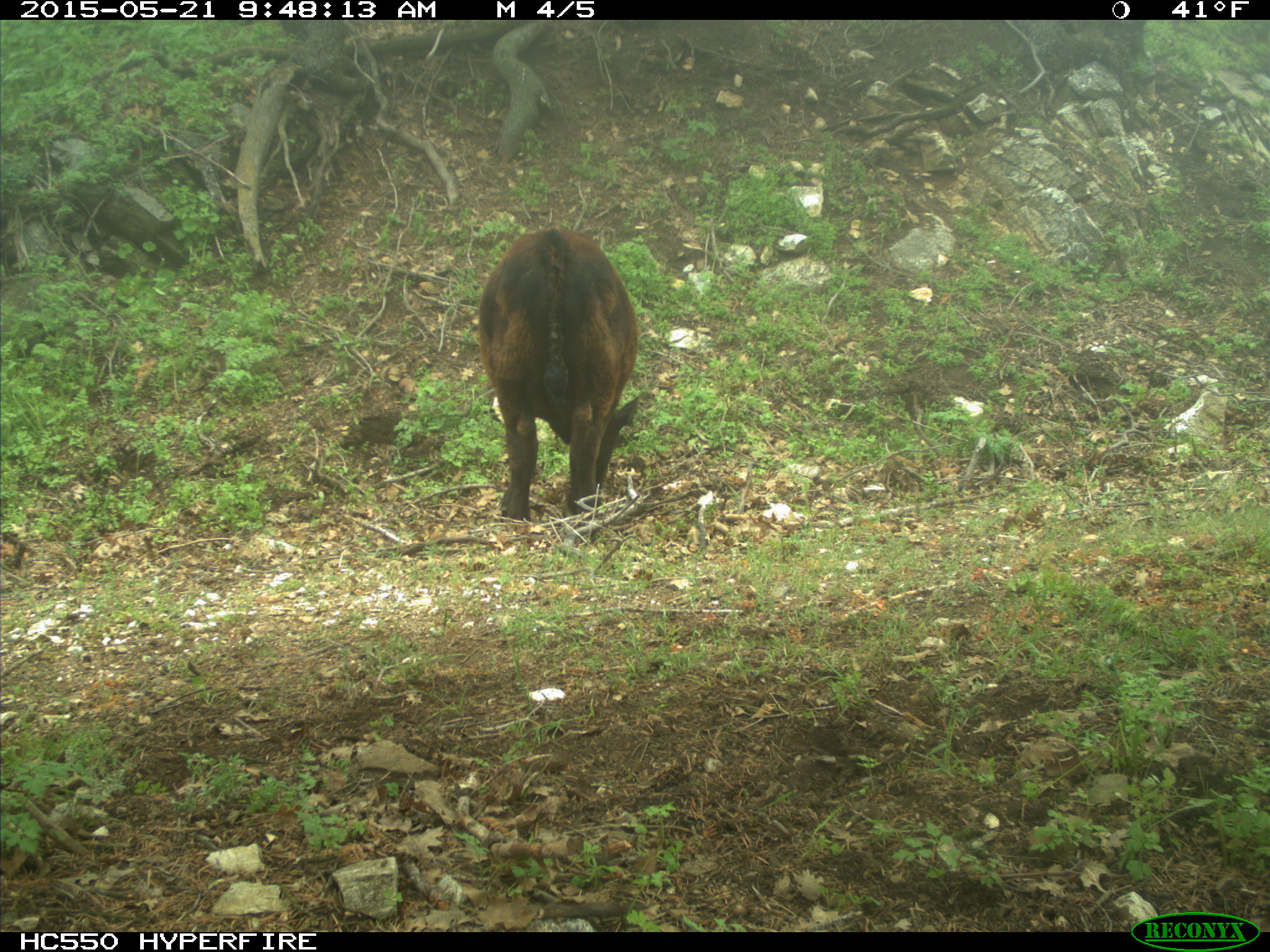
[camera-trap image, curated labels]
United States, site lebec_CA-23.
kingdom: Animalia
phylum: Chordata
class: Mammalia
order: Artiodactyla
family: Bovidae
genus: Bos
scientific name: Bos taurus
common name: domestic cow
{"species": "Bos taurus (domestic cow)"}